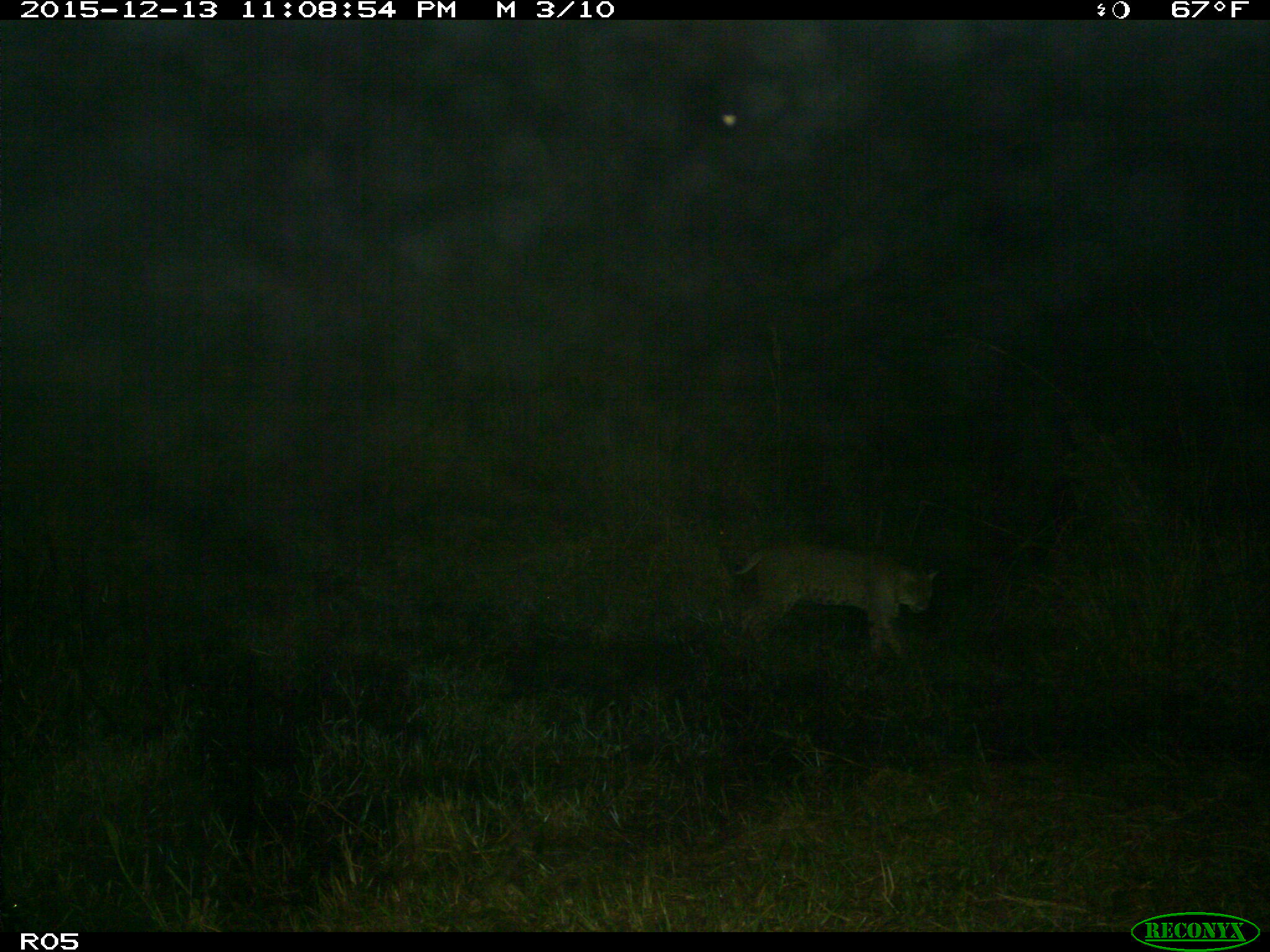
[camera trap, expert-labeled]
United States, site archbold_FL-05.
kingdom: Animalia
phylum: Chordata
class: Mammalia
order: Carnivora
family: Felidae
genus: Lynx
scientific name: Lynx rufus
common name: bobcat